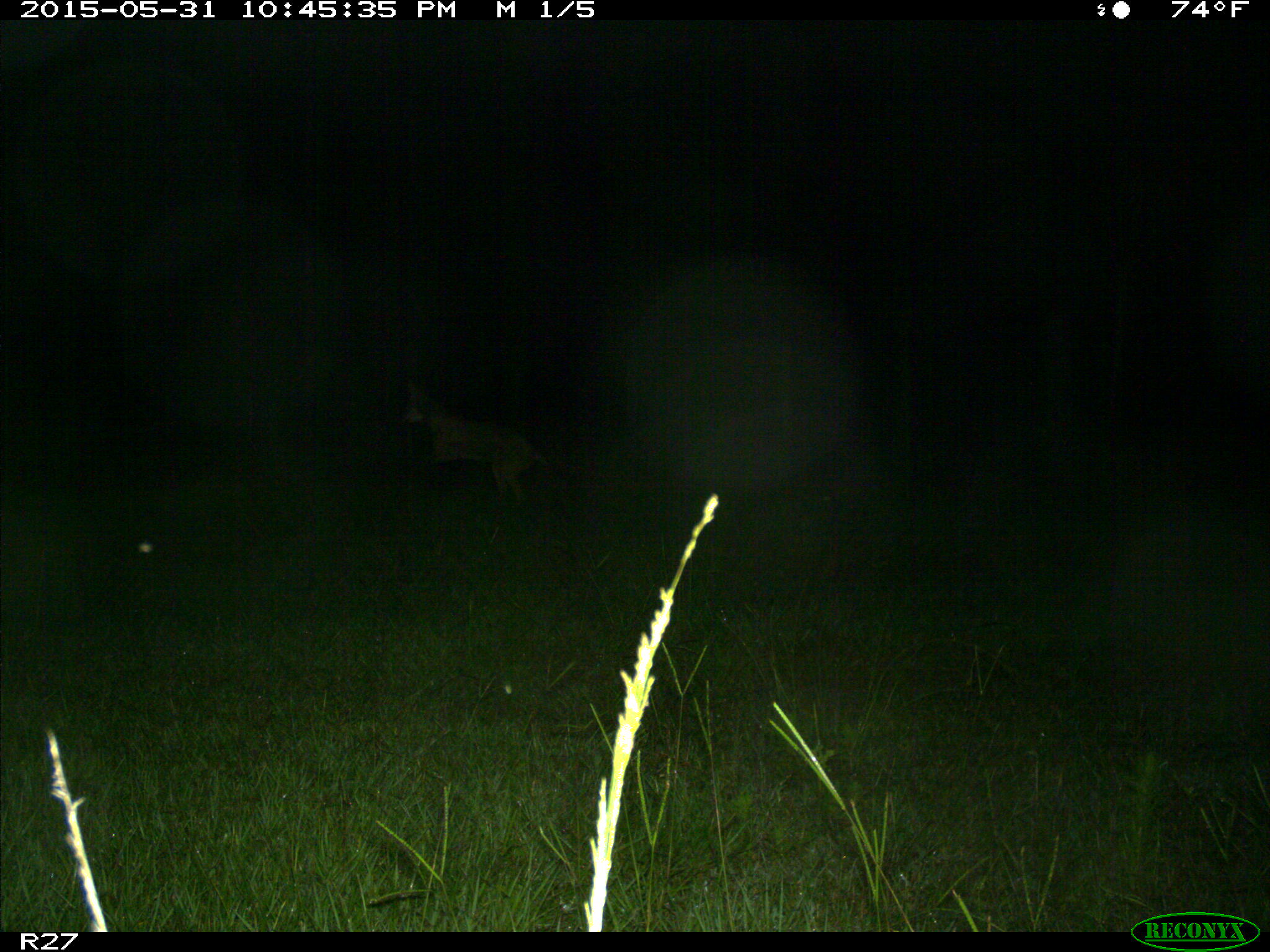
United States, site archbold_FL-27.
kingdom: Animalia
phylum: Chordata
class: Mammalia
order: Carnivora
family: Canidae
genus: Canis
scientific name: Canis latrans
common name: coyote